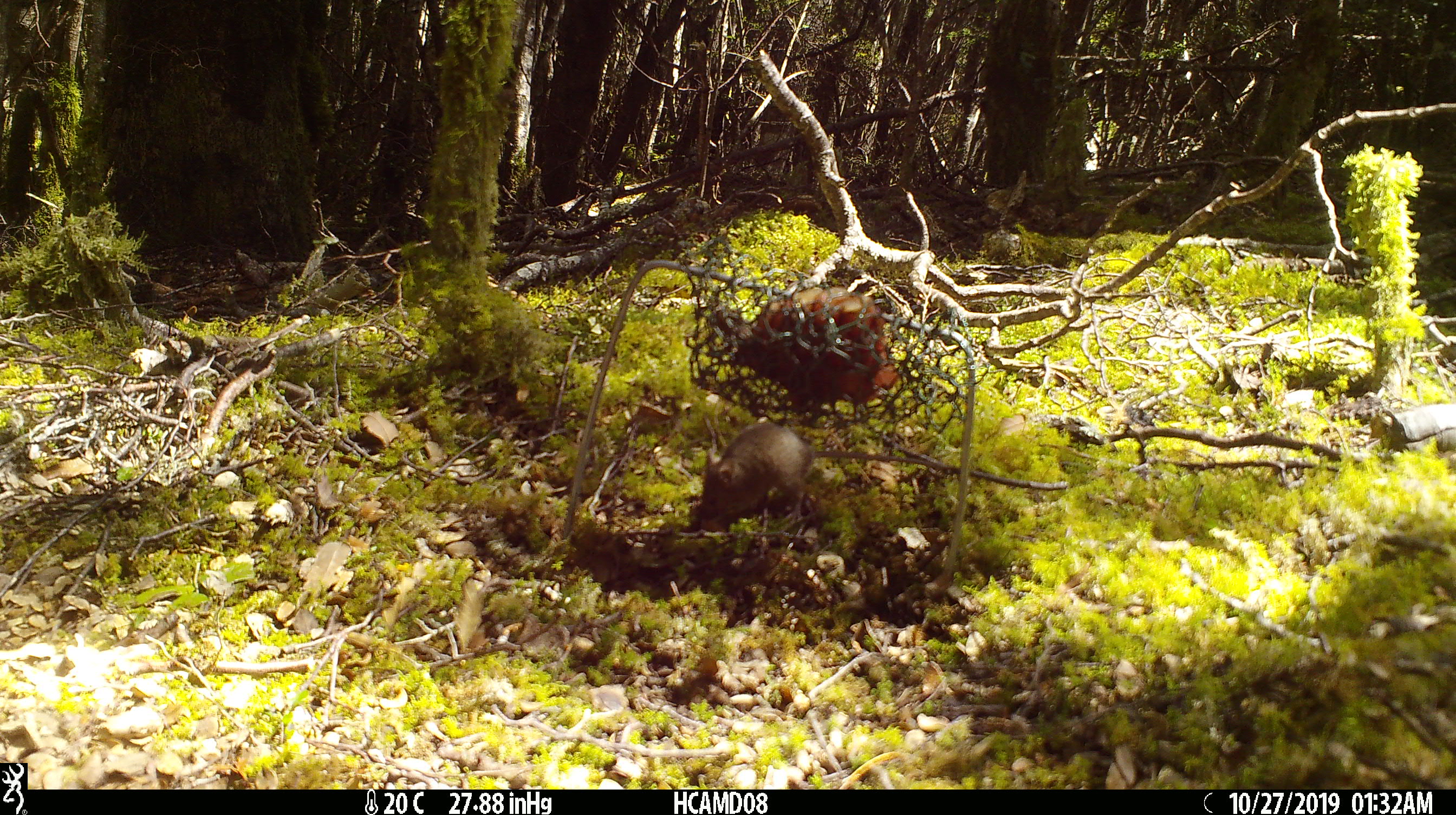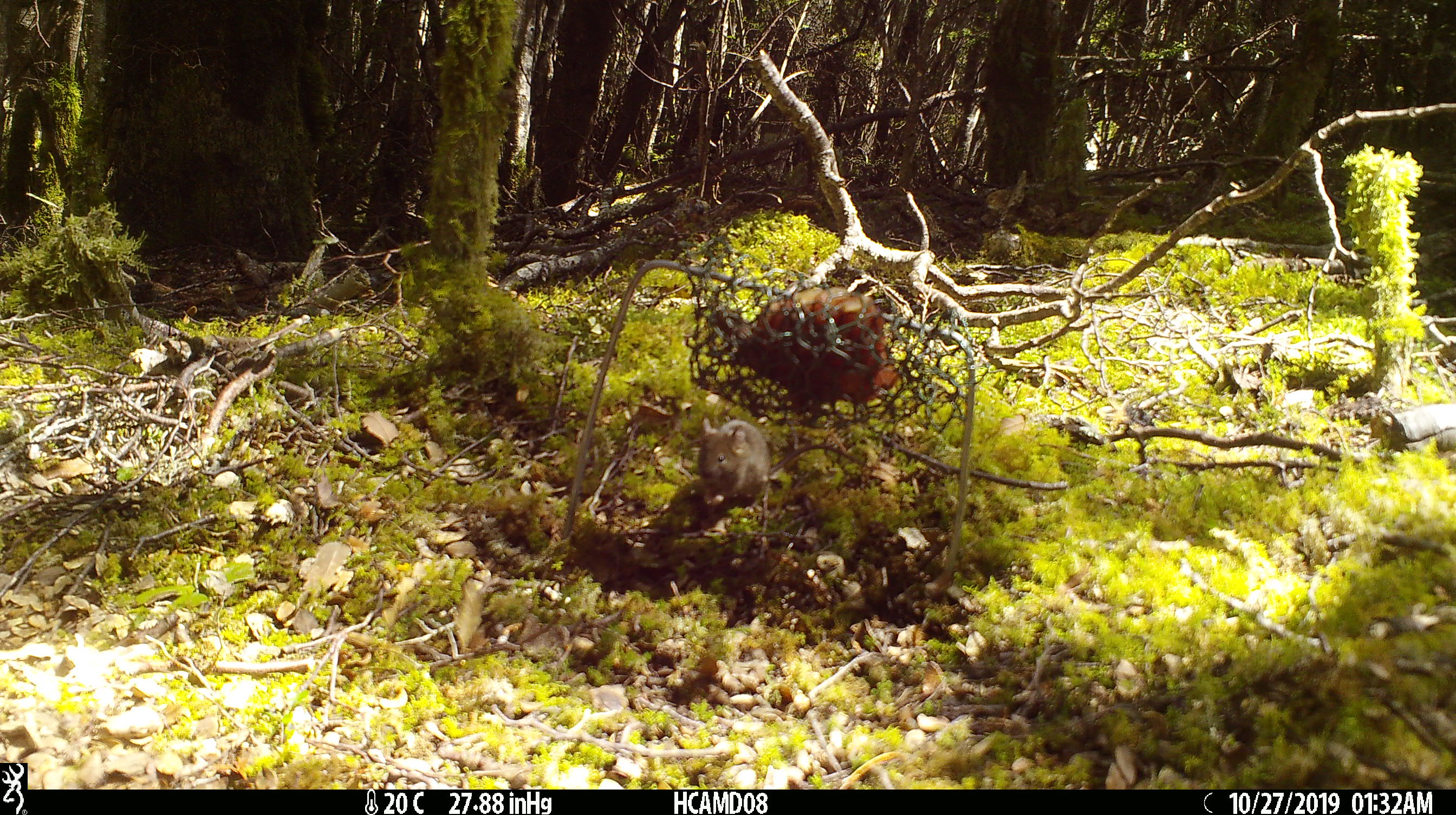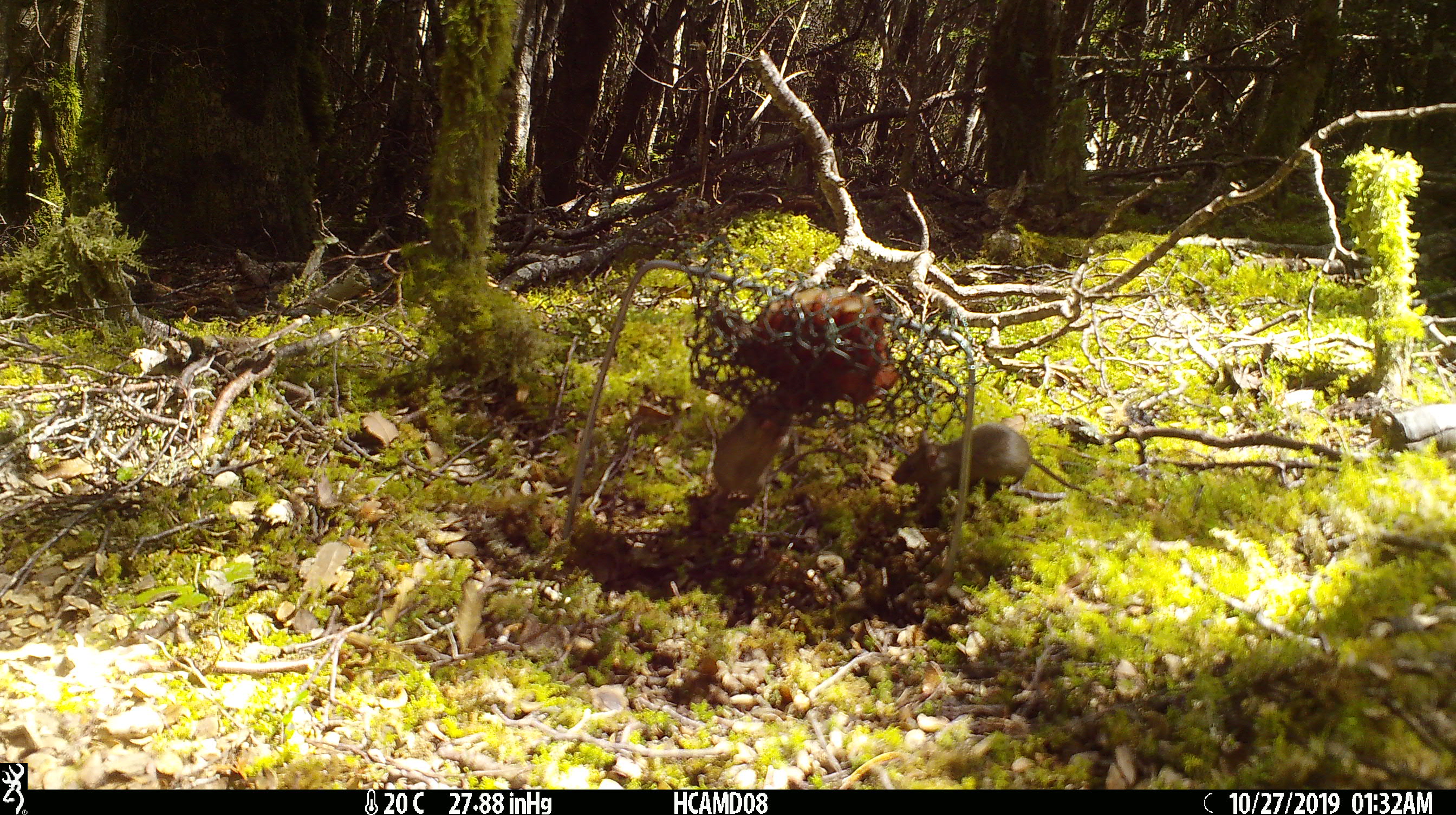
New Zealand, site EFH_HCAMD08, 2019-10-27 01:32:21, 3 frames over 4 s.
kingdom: Animalia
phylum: Chordata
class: Mammalia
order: Rodentia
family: Muridae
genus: Mus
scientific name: Mus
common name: mouse